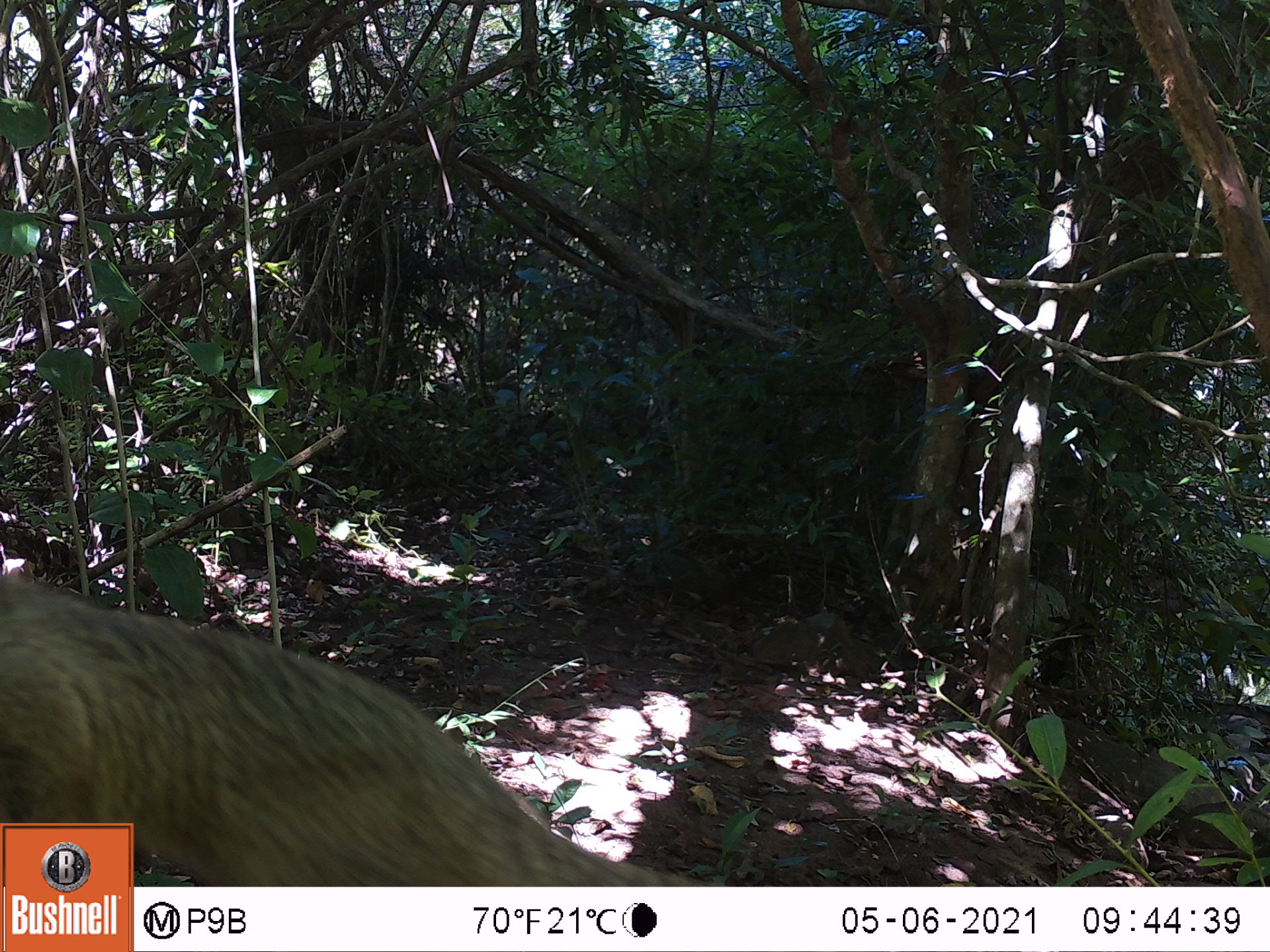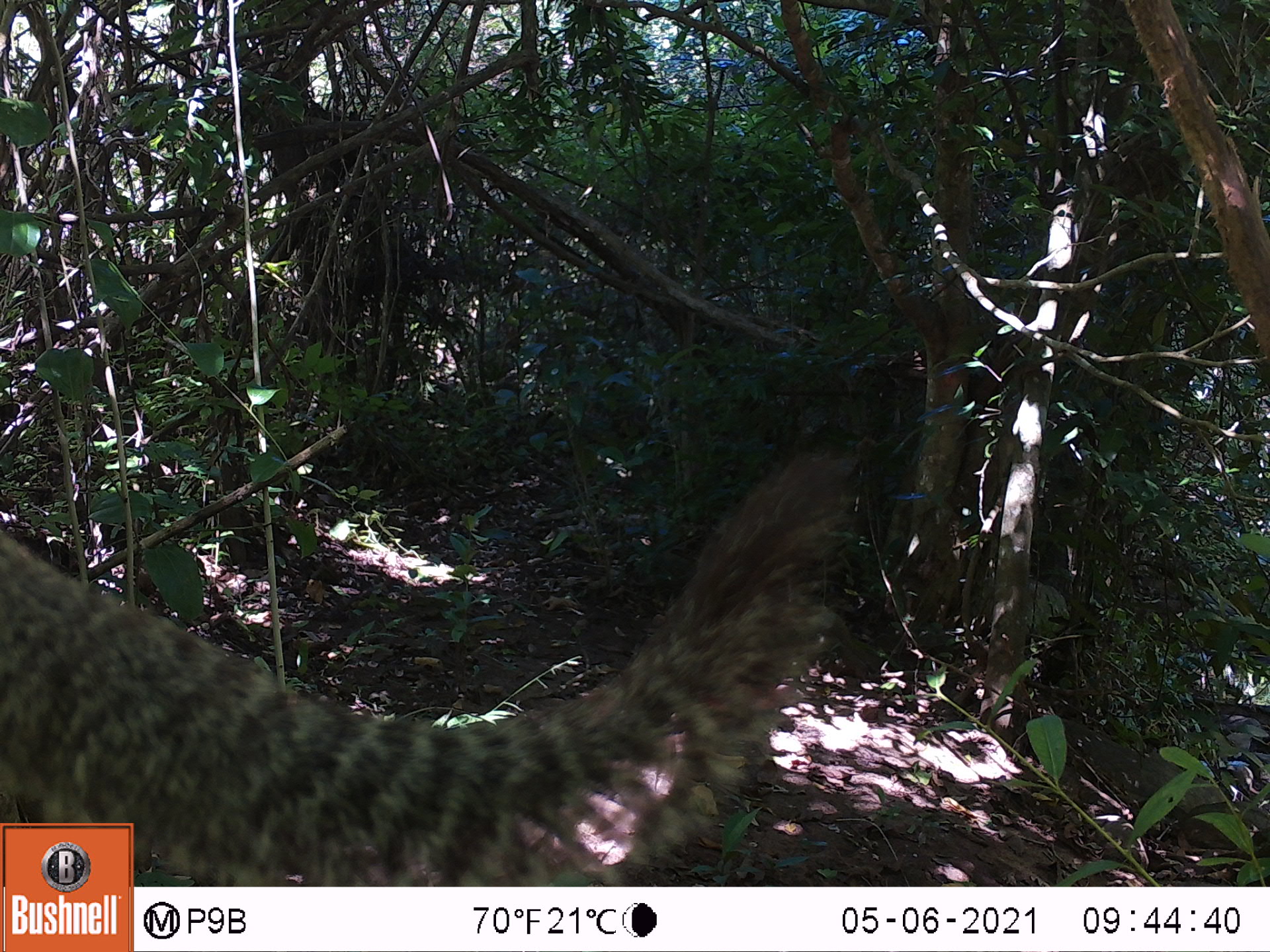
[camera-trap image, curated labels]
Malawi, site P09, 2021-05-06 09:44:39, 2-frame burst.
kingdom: Animalia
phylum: Chordata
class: Mammalia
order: Rodentia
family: Sciuridae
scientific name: Sciuridae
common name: squirrel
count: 1